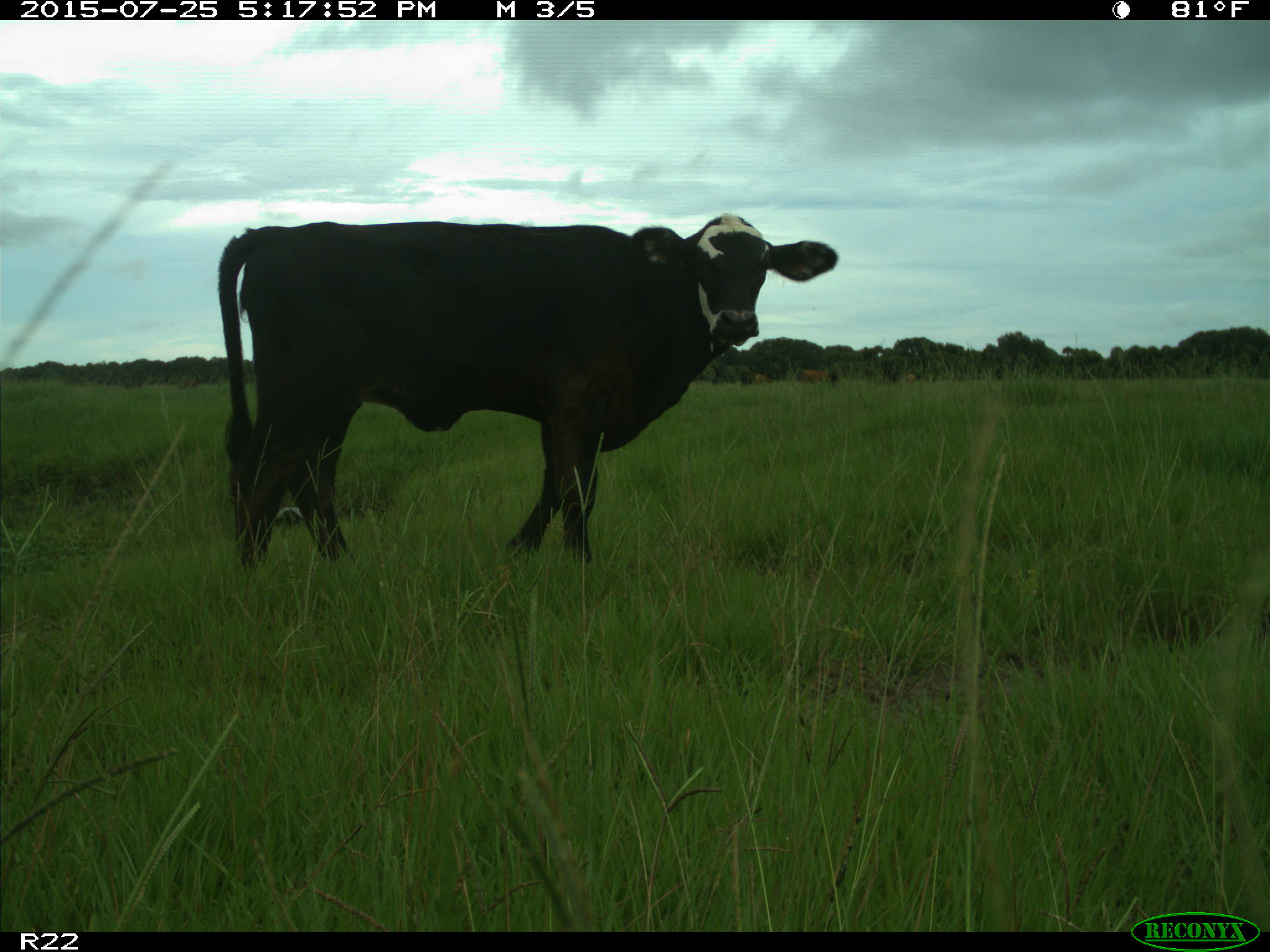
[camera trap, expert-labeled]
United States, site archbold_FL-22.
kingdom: Animalia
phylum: Chordata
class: Mammalia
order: Artiodactyla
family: Bovidae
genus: Bos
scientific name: Bos taurus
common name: domestic cow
Bos taurus (domestic cow).